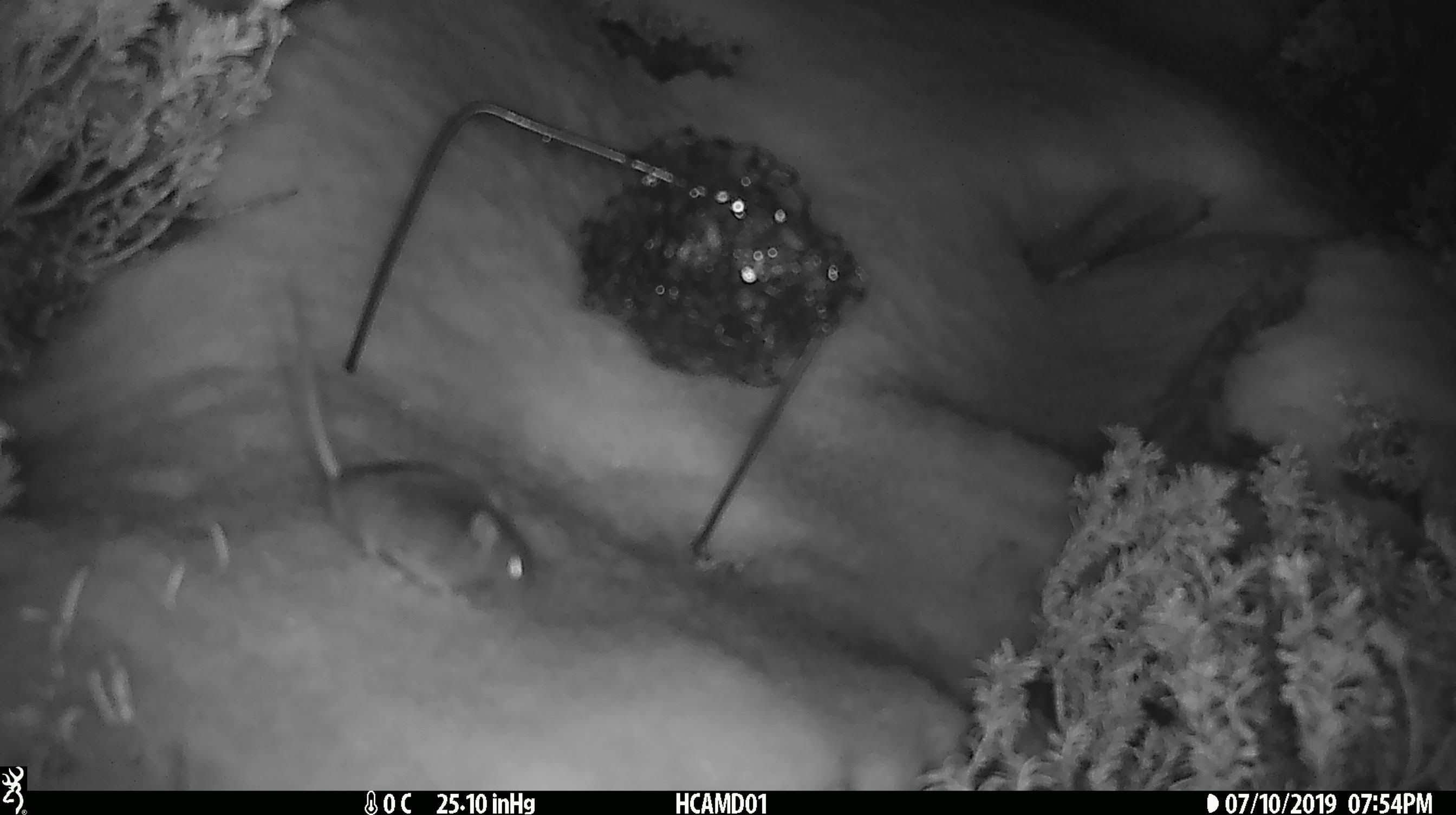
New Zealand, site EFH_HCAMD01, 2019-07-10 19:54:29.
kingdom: Animalia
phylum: Chordata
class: Mammalia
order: Rodentia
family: Muridae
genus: Mus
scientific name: Mus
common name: mouse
Mouse (Mus).